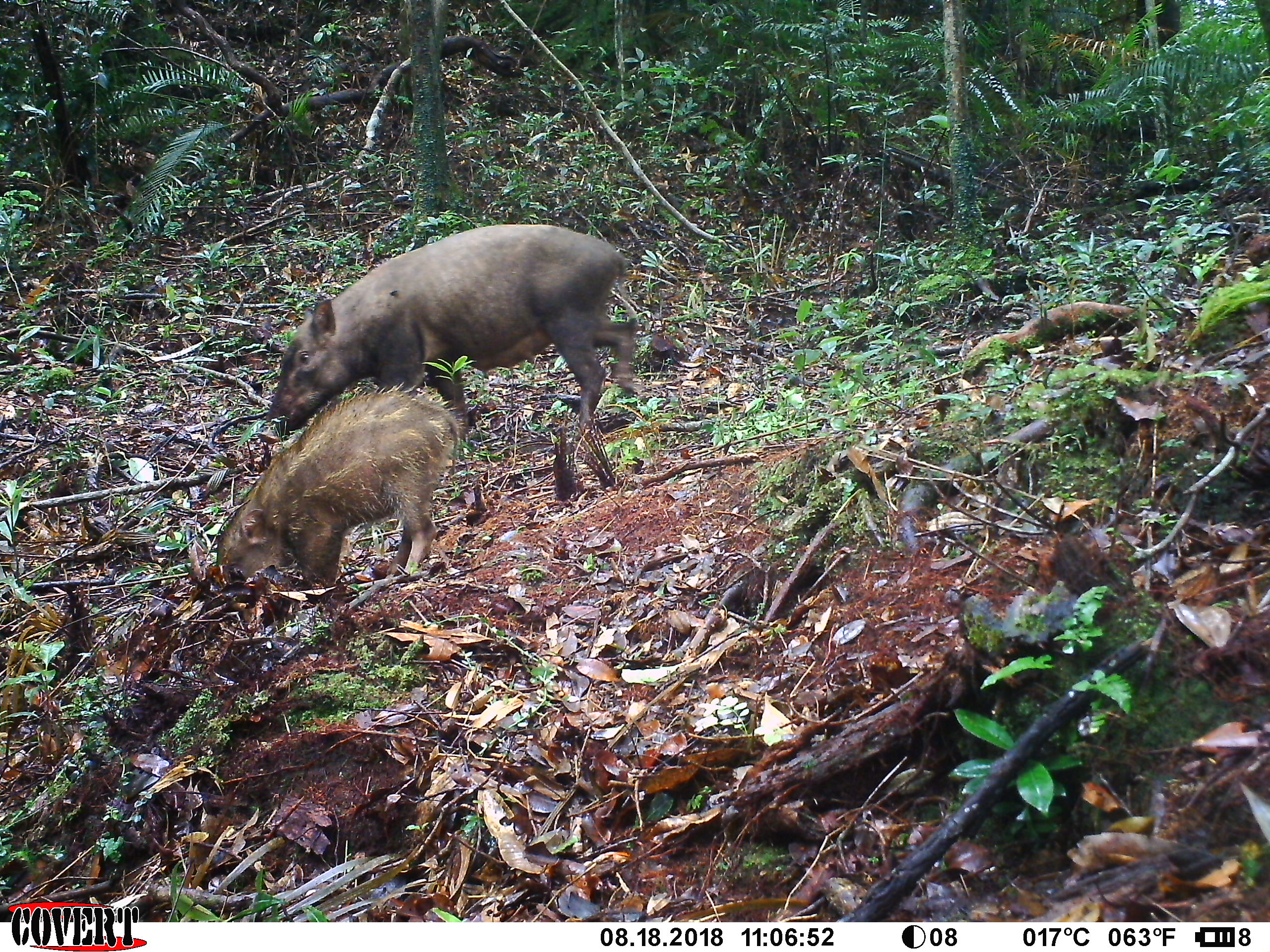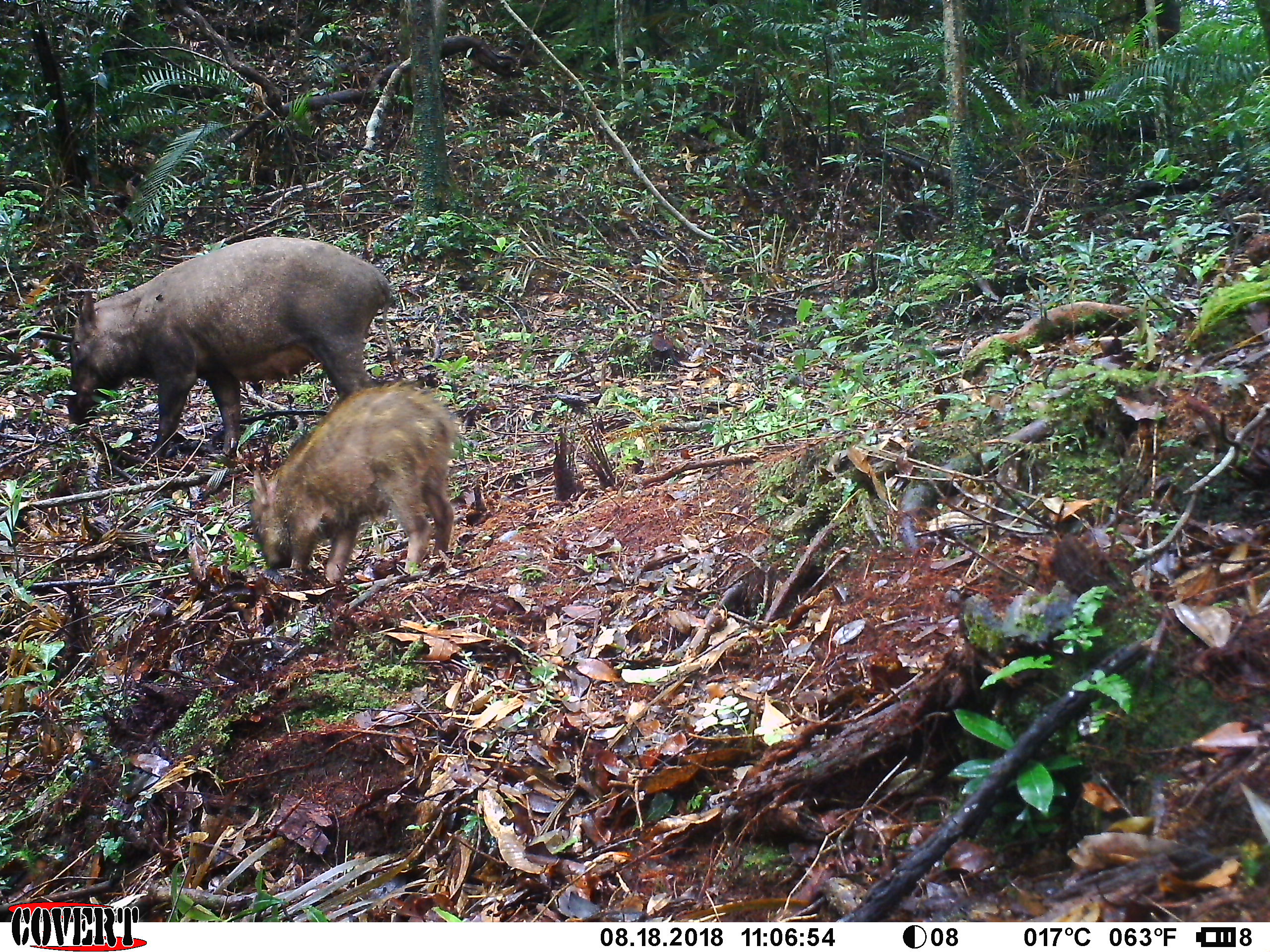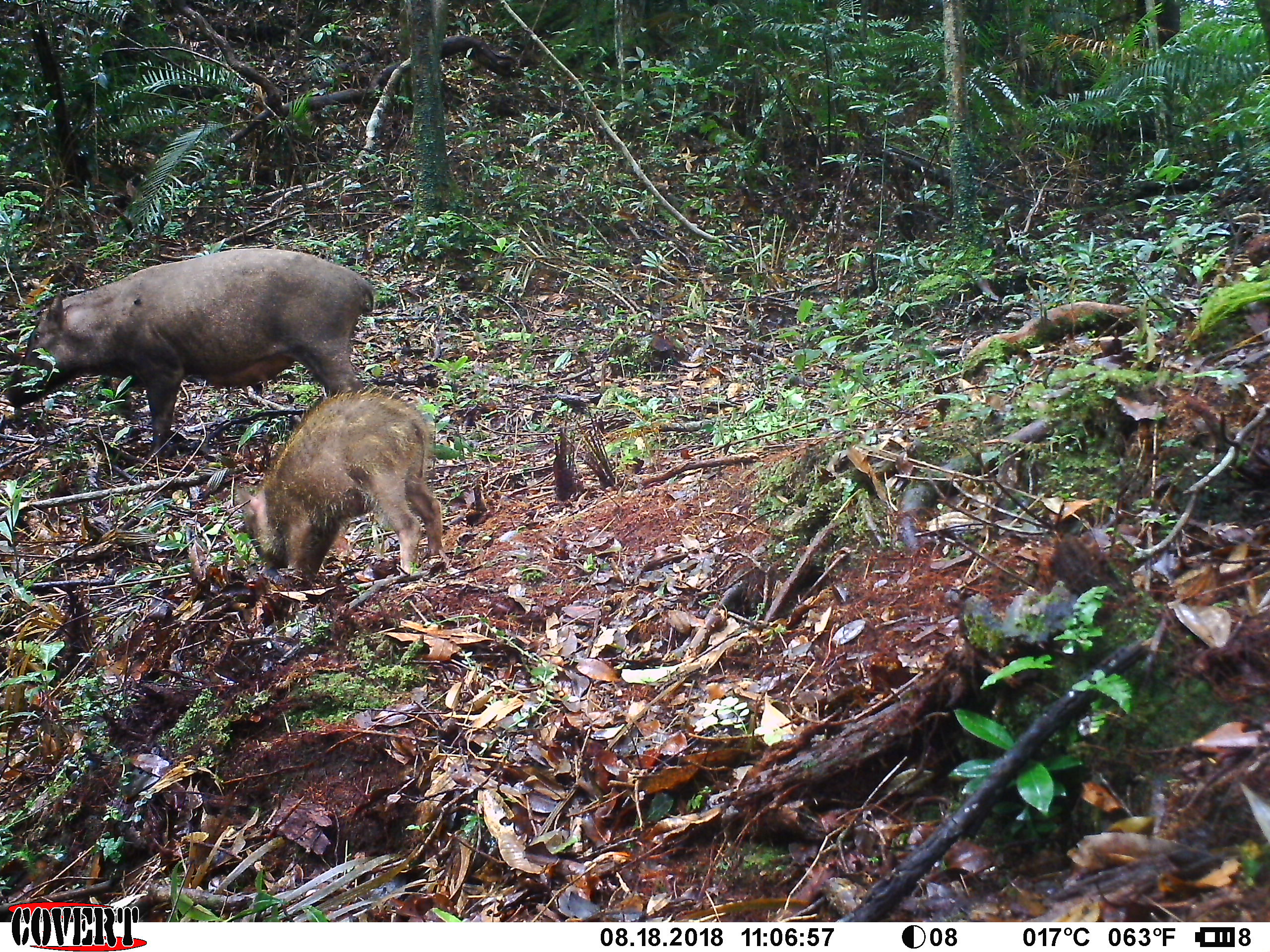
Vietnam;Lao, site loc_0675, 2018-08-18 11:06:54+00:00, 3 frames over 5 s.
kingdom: Animalia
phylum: Chordata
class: Mammalia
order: Artiodactyla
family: Suidae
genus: Sus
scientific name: Sus scrofa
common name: eurasian wild pig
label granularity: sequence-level